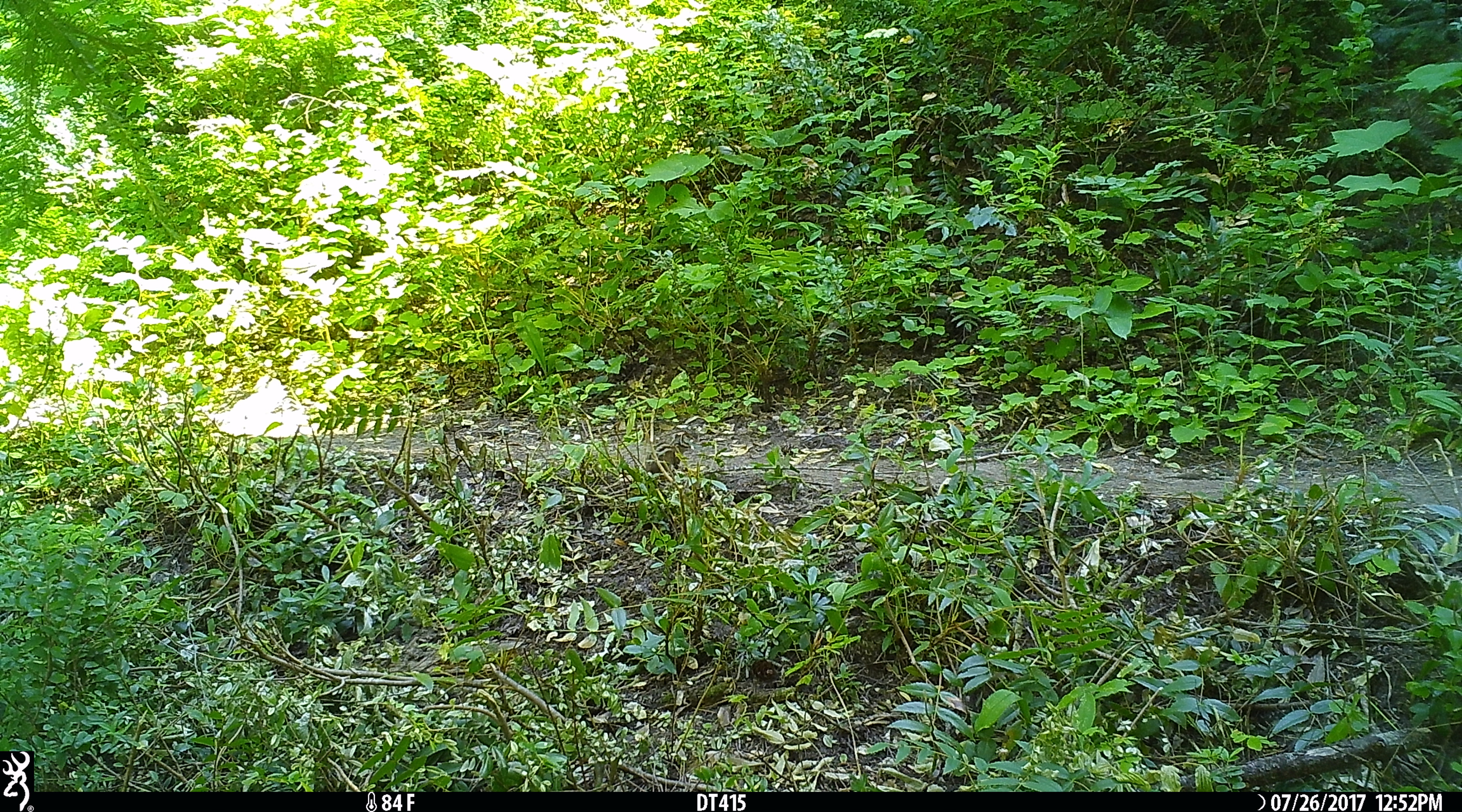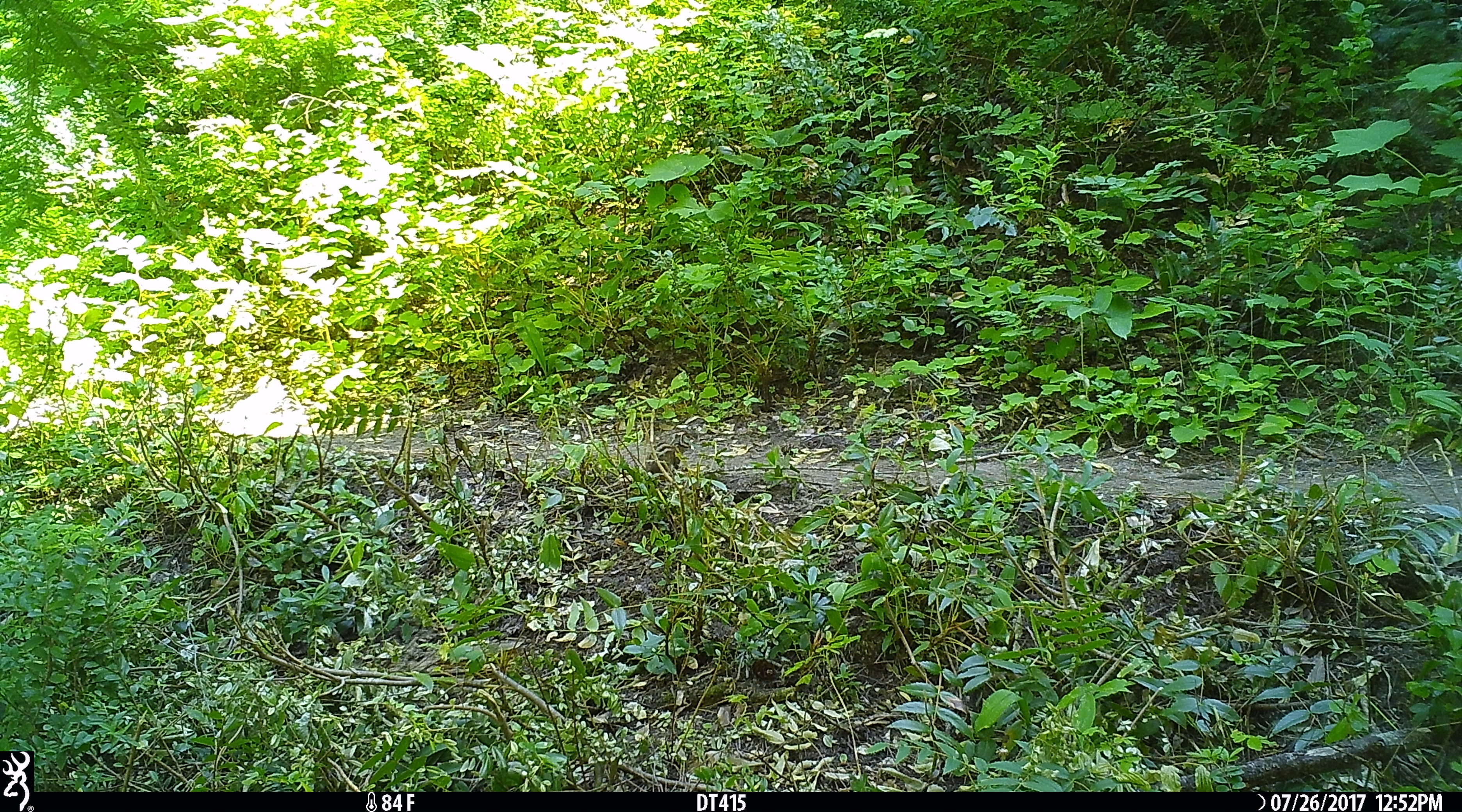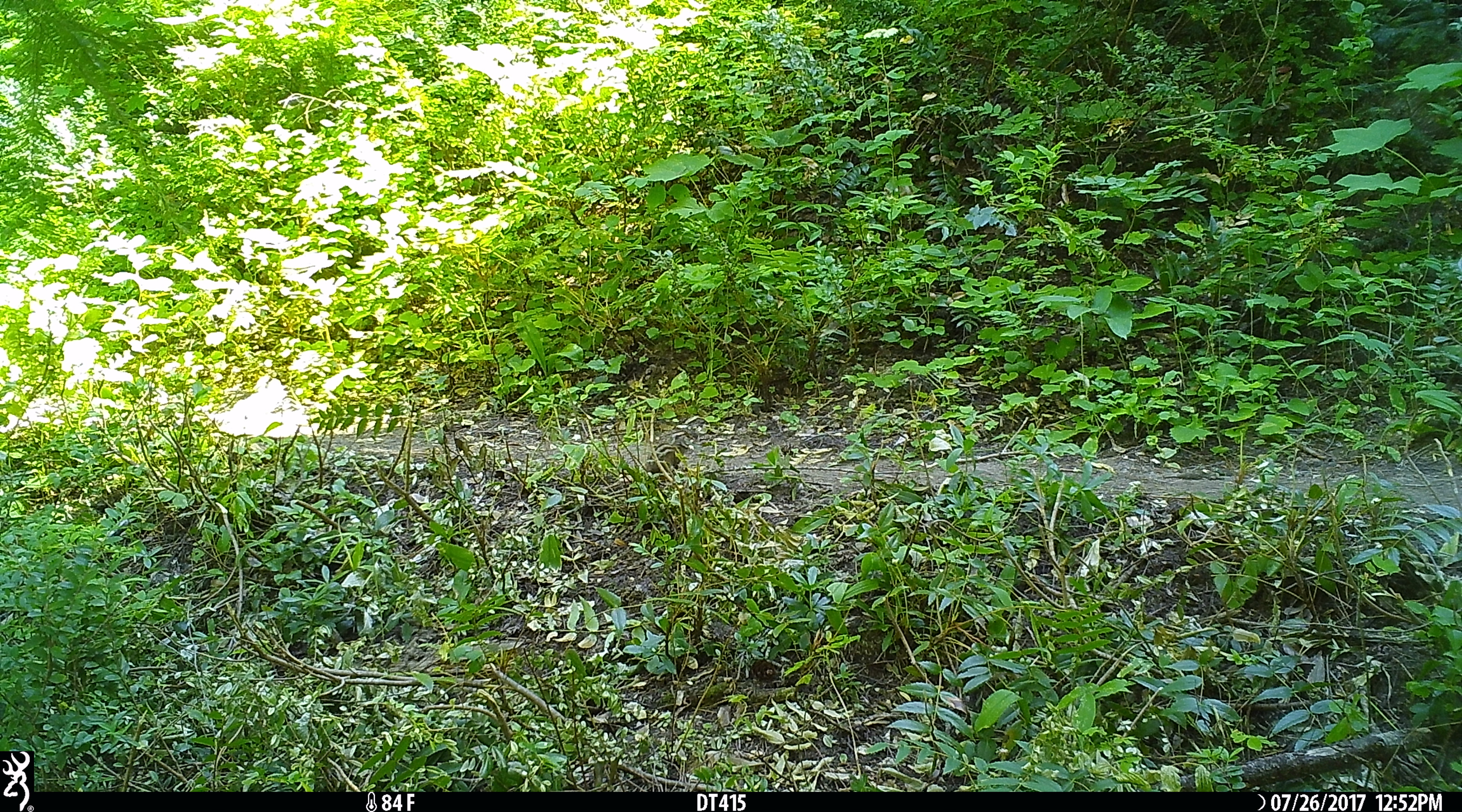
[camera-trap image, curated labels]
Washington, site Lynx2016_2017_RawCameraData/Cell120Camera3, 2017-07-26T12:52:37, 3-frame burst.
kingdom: Animalia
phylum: Chordata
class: Mammalia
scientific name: Mammalia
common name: small mammal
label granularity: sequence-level